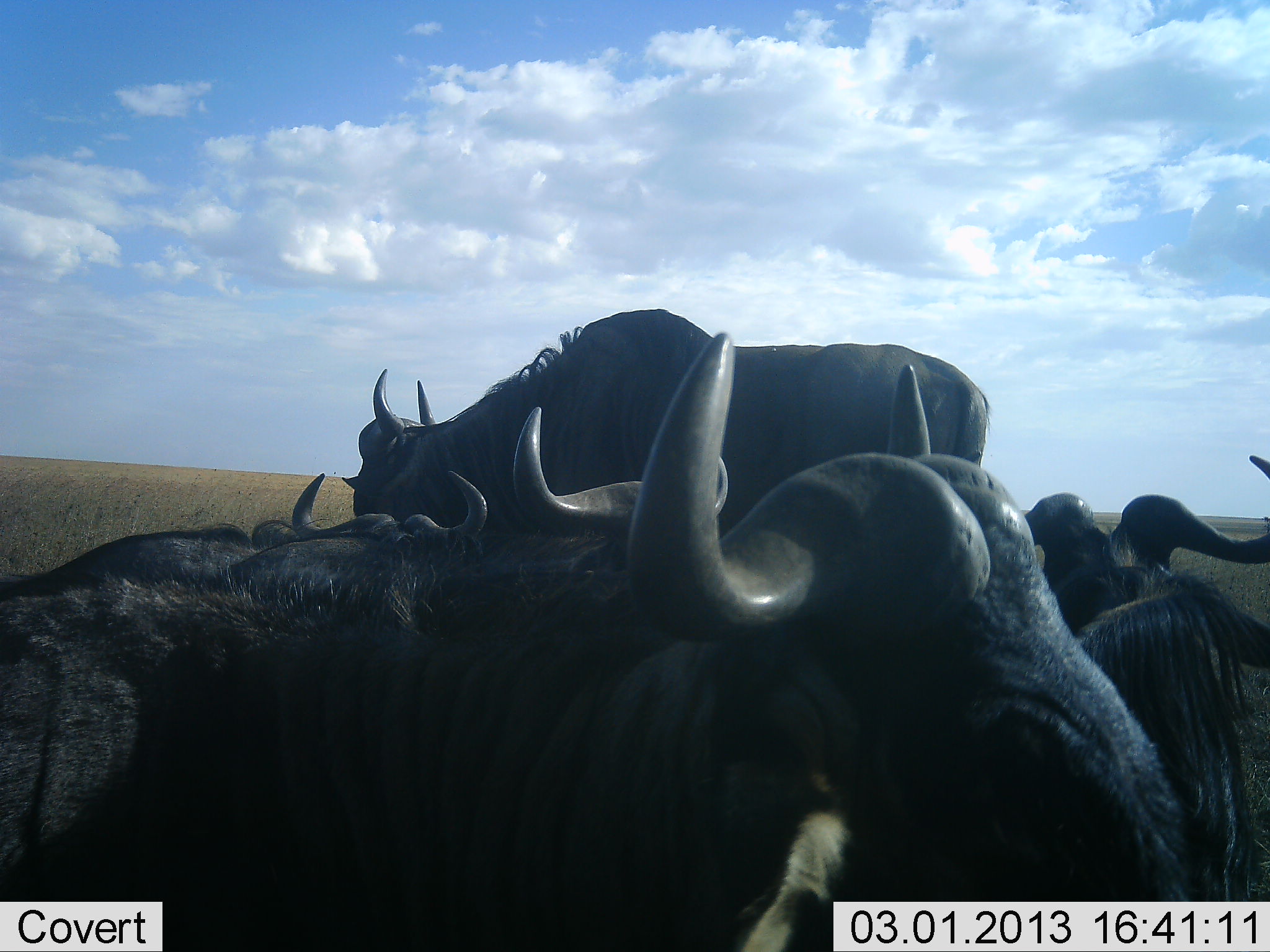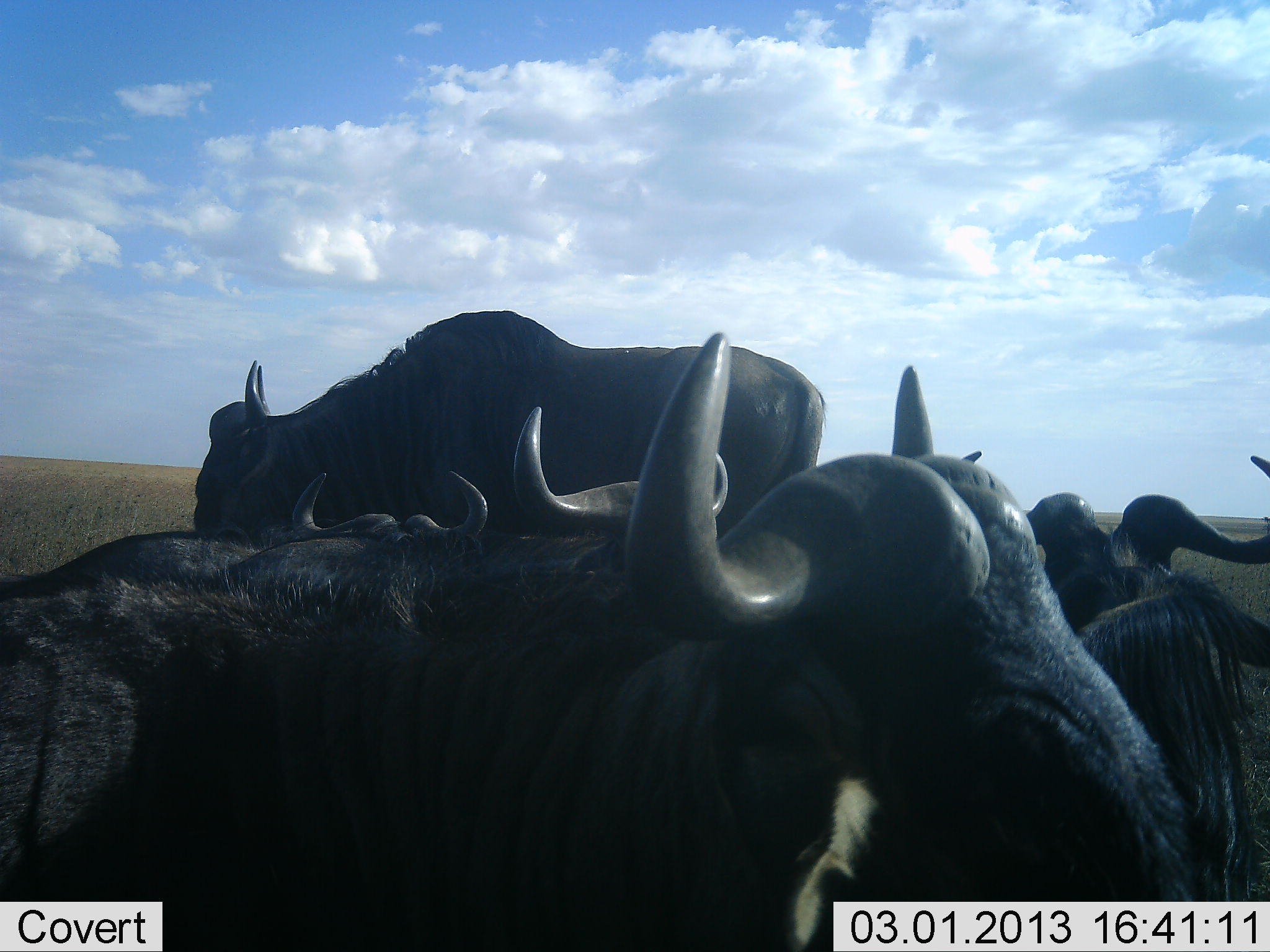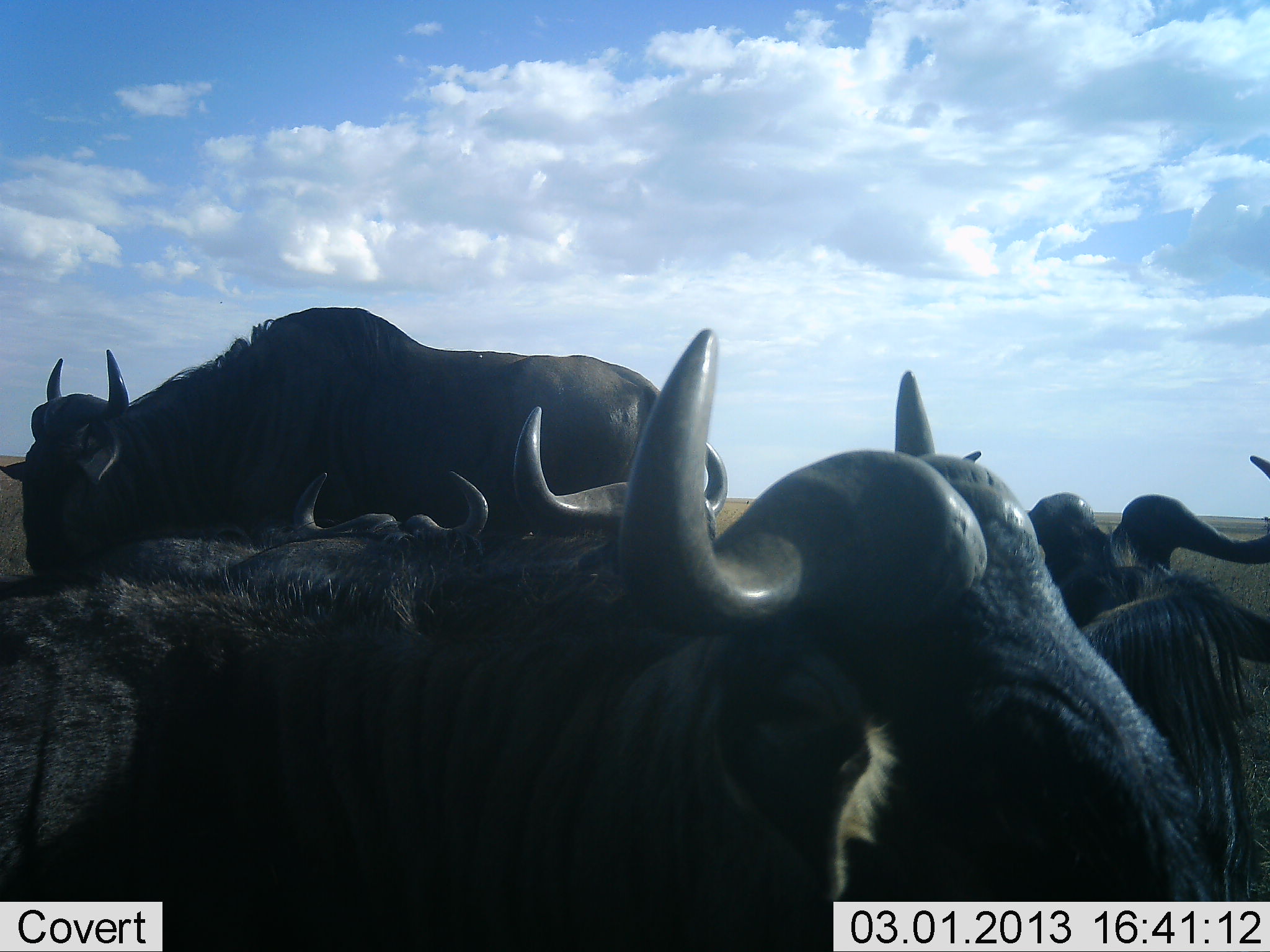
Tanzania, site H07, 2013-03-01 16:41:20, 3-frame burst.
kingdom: Animalia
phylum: Chordata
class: Mammalia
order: Artiodactyla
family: Bovidae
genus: Connochaetes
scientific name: Connochaetes taurinus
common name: blue wildebeest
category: wildebeest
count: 5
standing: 47%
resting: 65%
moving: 44%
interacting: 12%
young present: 3%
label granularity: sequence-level